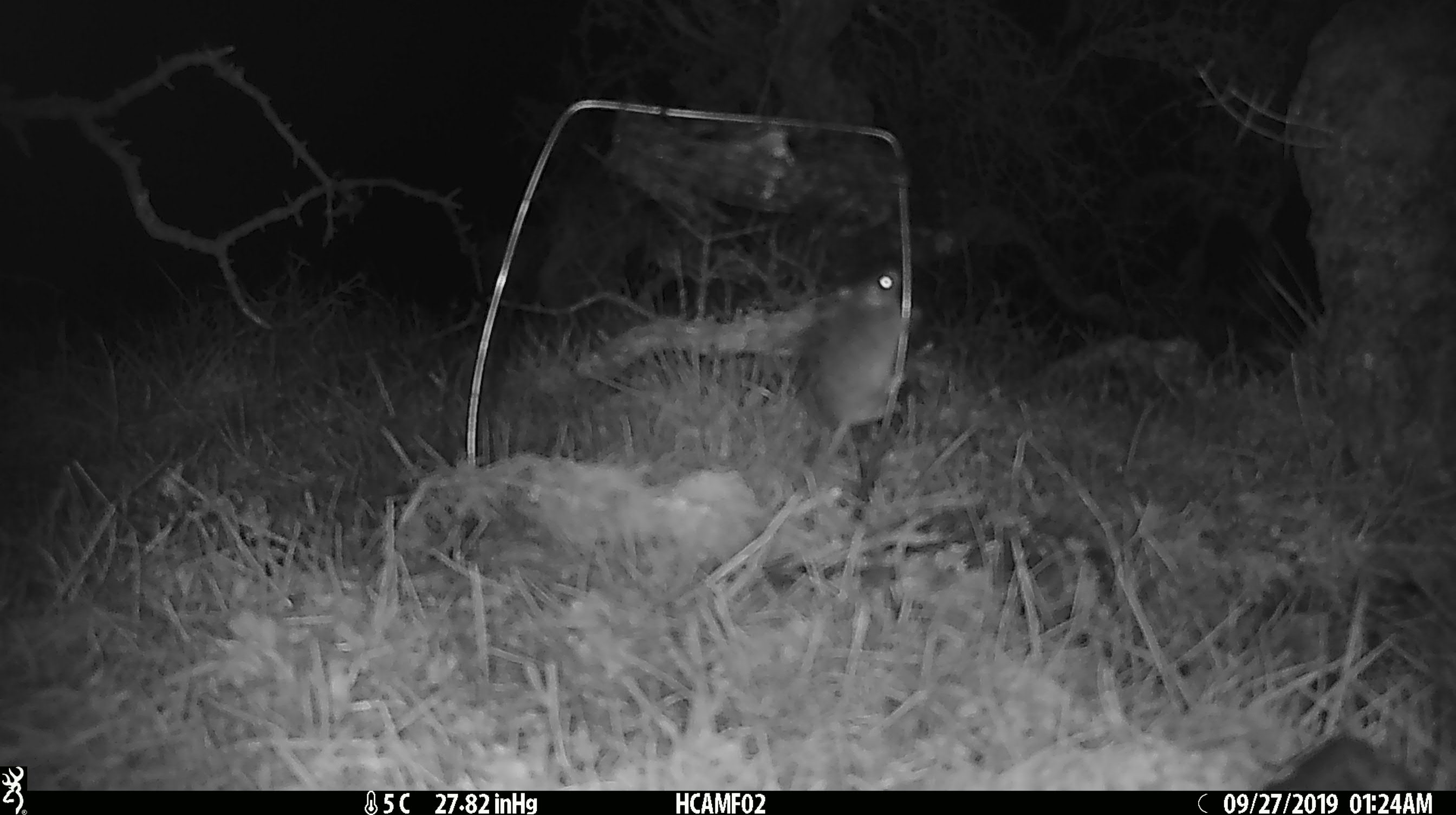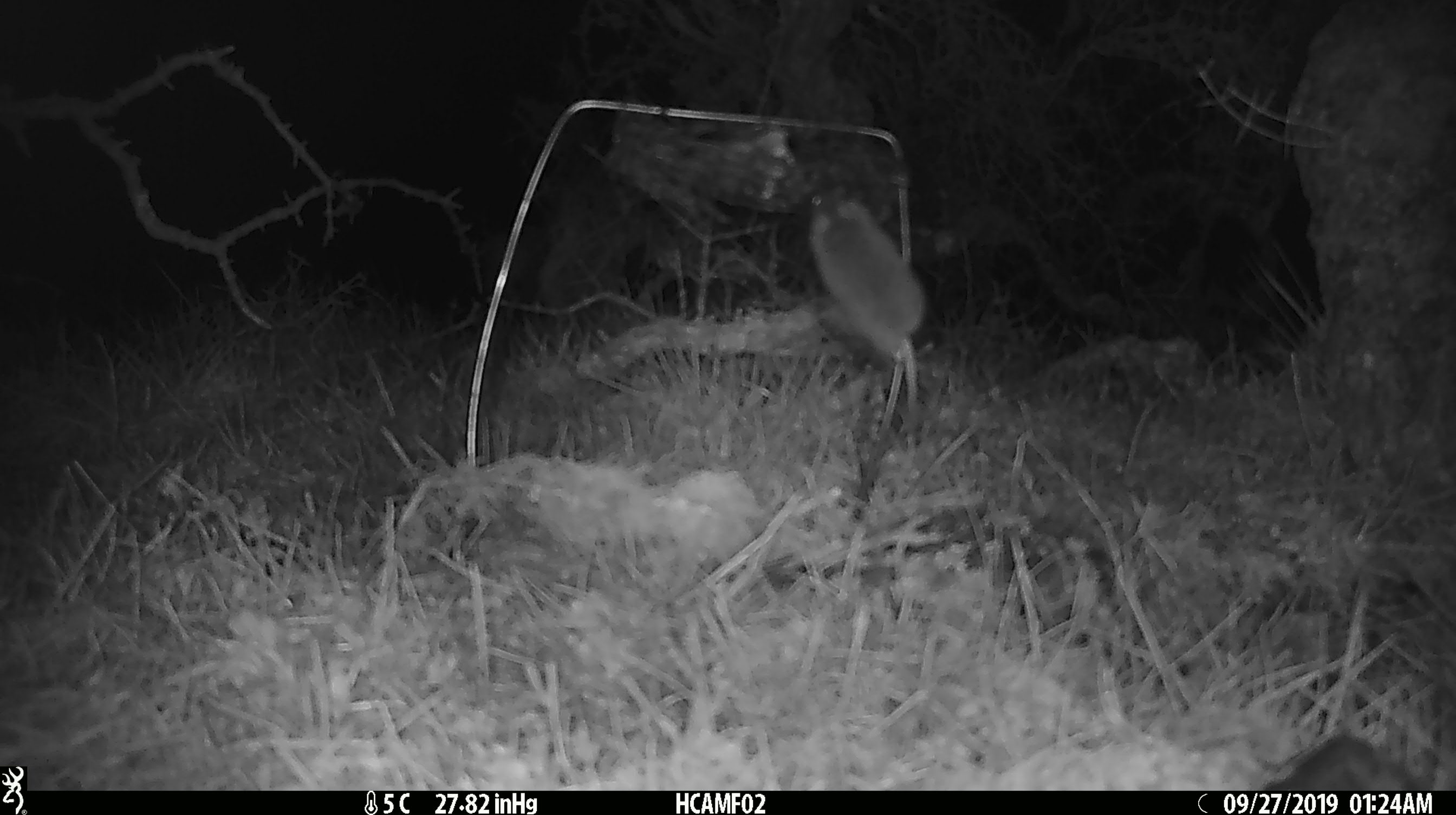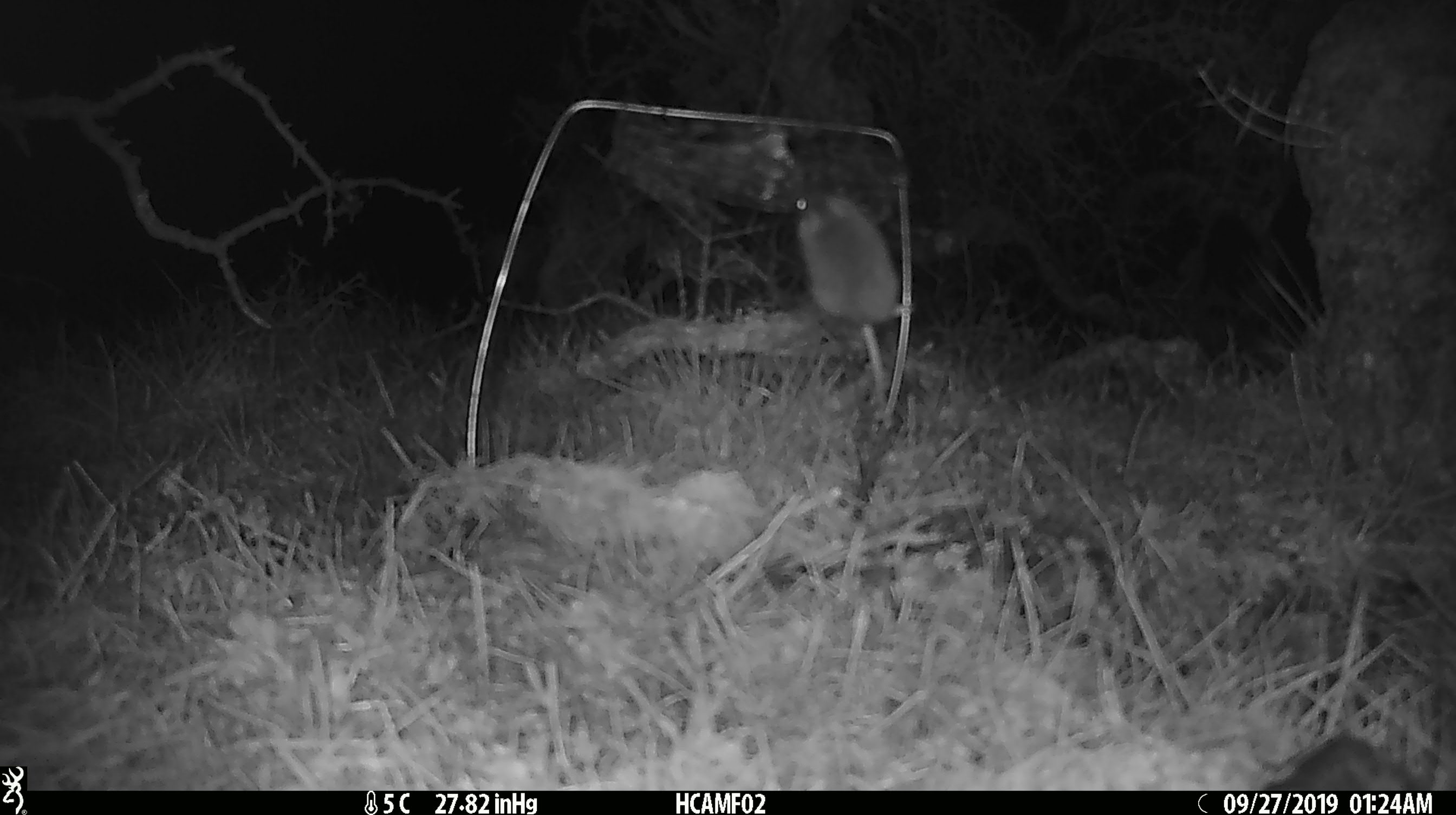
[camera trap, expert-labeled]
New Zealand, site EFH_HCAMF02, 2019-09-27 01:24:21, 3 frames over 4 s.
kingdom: Animalia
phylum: Chordata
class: Mammalia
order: Rodentia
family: Muridae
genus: Mus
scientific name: Mus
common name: mouse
Mouse (Mus).